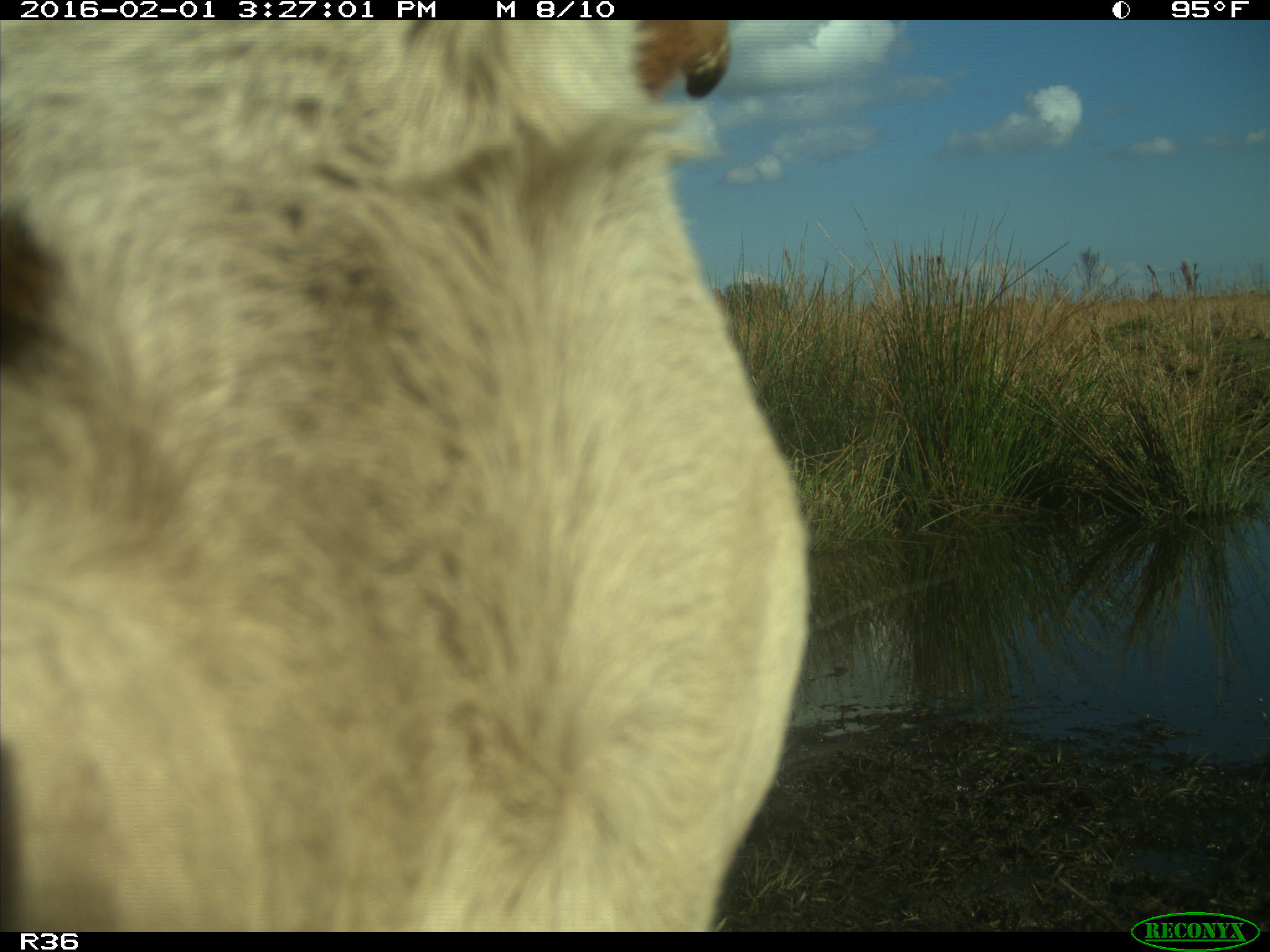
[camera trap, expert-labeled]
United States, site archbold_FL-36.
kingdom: Animalia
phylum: Chordata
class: Mammalia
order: Artiodactyla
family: Bovidae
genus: Bos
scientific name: Bos taurus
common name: domestic cow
Bos taurus (domestic cow).